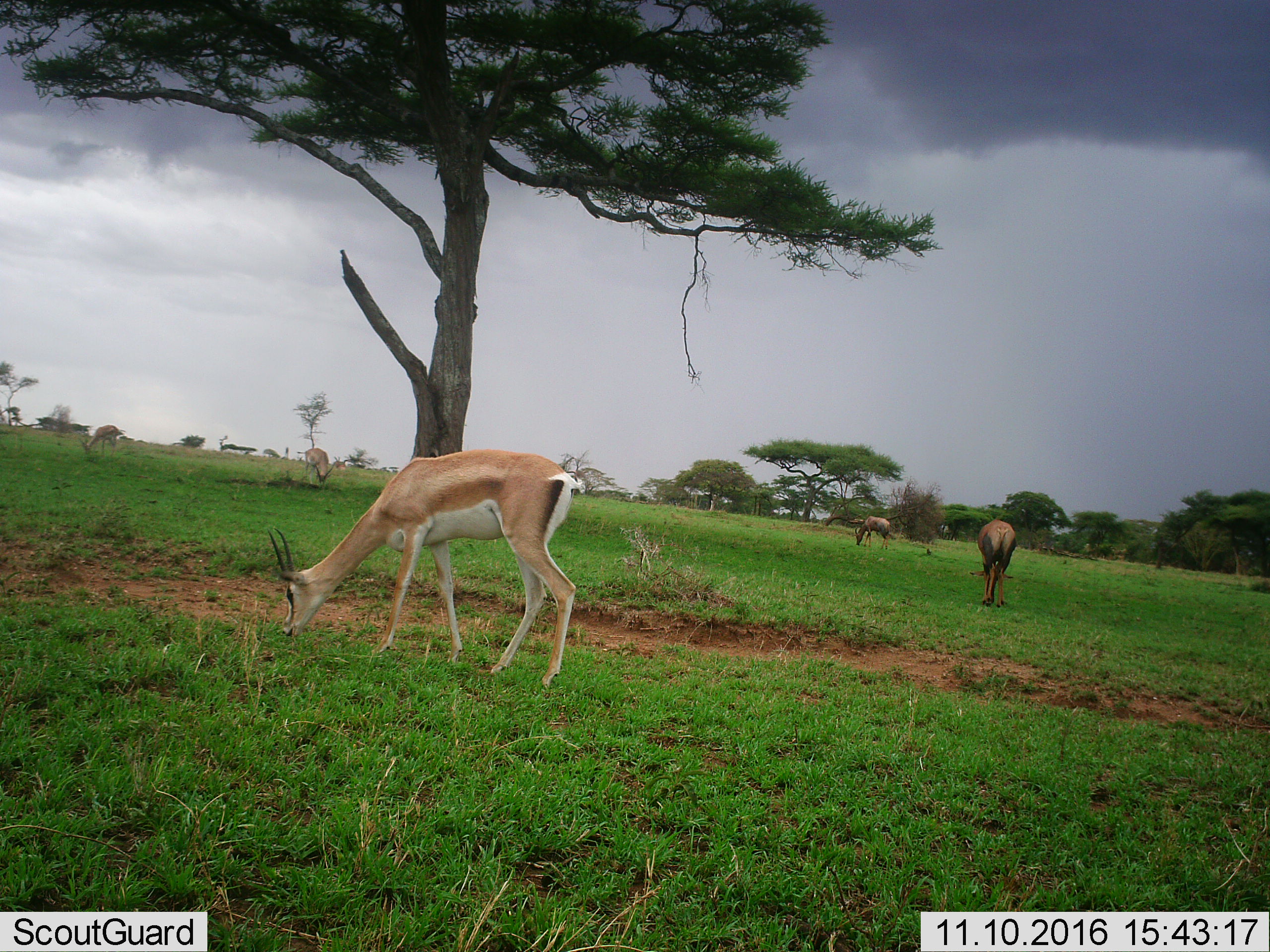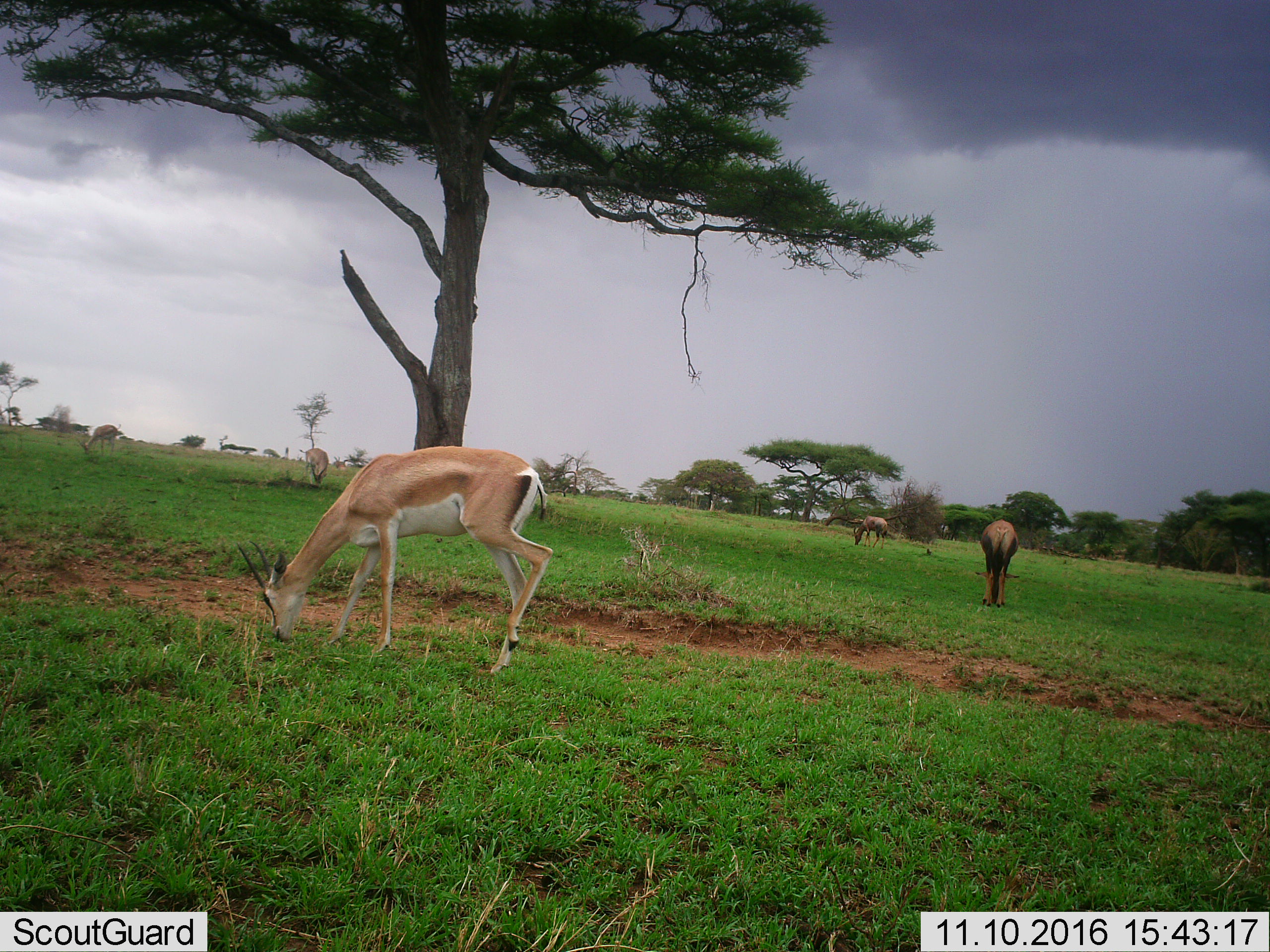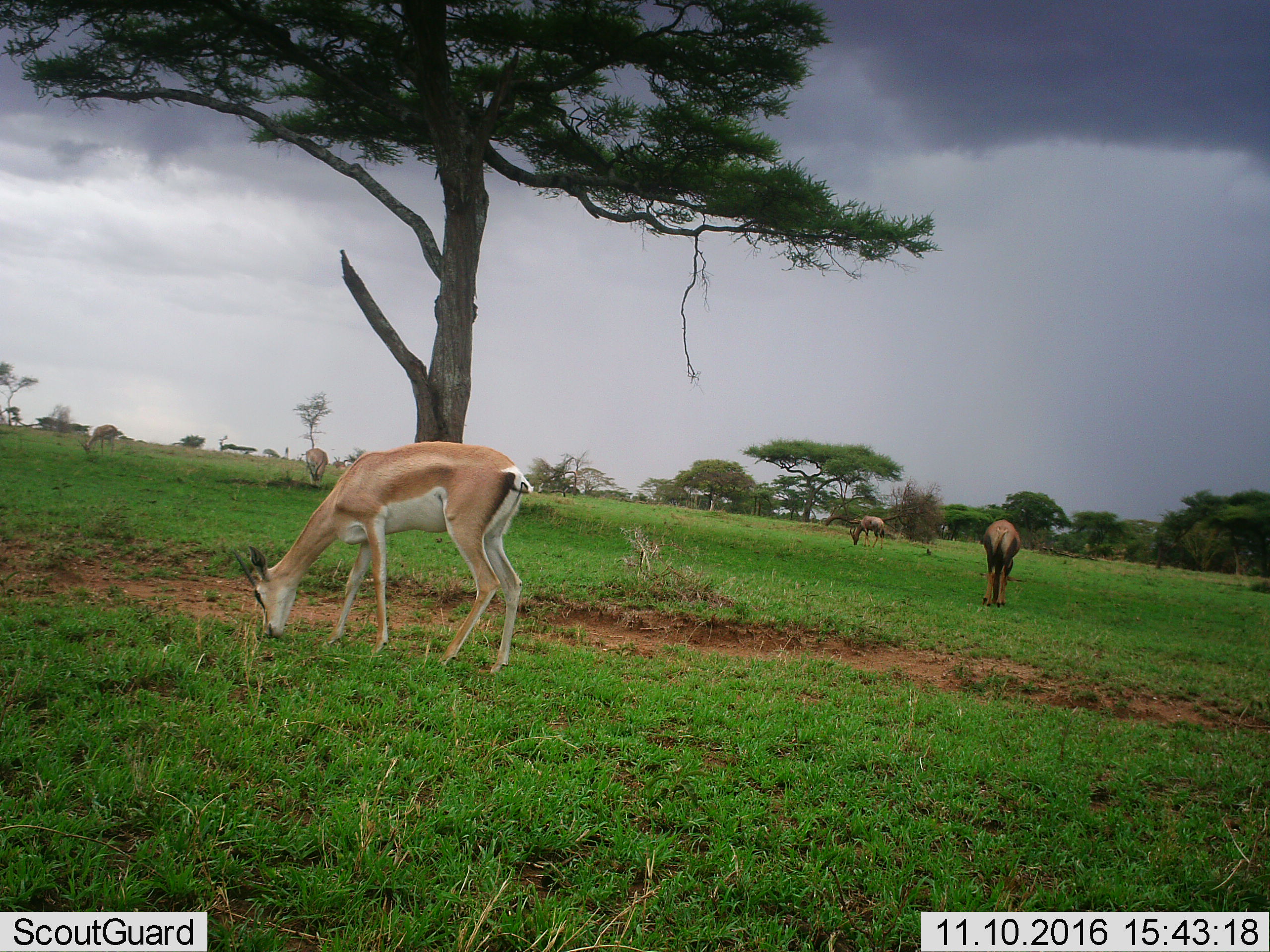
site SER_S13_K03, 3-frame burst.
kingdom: Animalia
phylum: Chordata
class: Mammalia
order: Artiodactyla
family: Bovidae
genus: Nanger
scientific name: Nanger granti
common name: grant's gazelle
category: gazellegrants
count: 3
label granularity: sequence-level